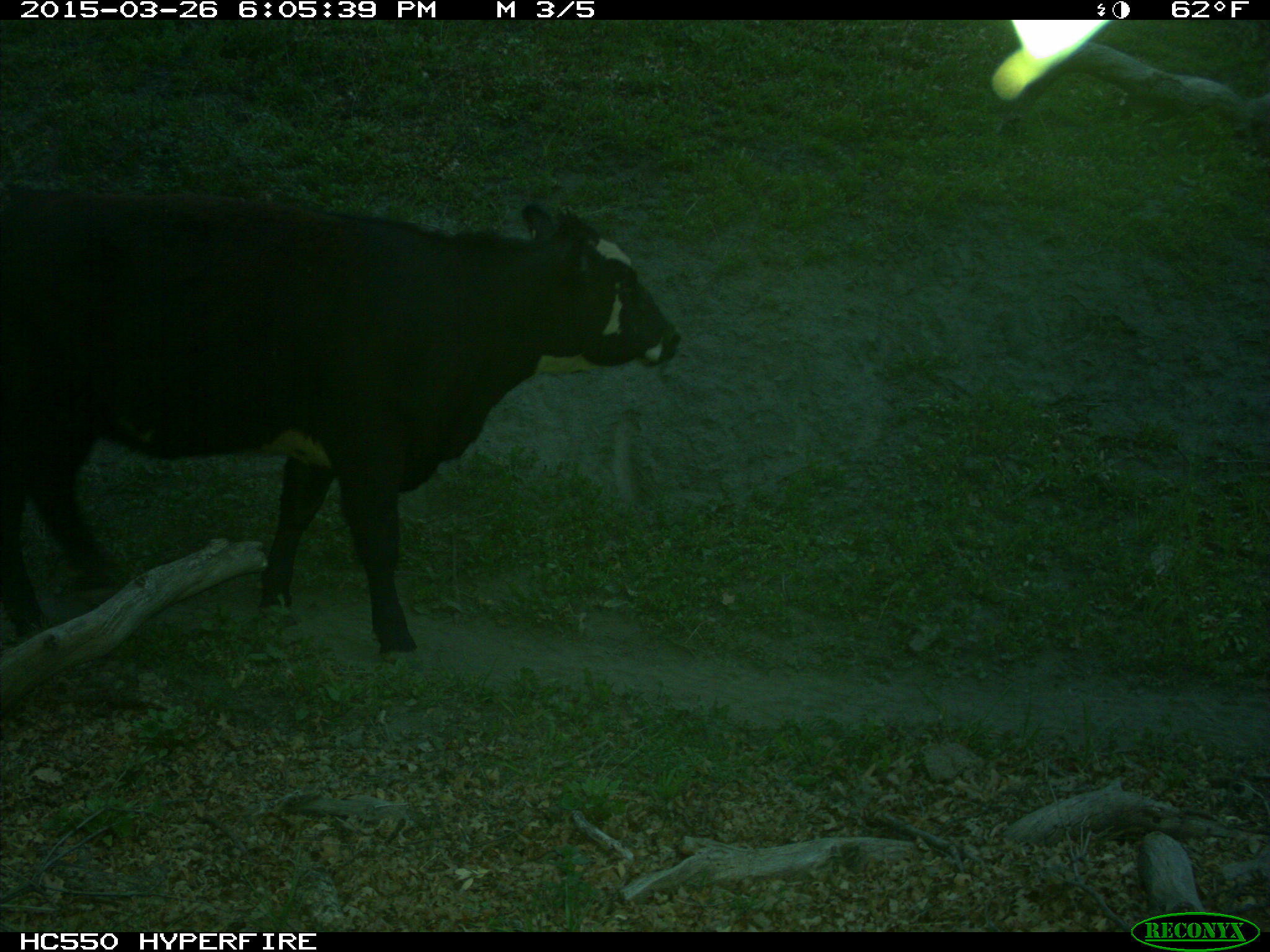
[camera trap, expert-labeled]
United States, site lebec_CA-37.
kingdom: Animalia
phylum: Chordata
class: Mammalia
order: Artiodactyla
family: Bovidae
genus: Bos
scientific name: Bos taurus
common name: domestic cow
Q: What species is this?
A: Bos taurus (domestic cow).